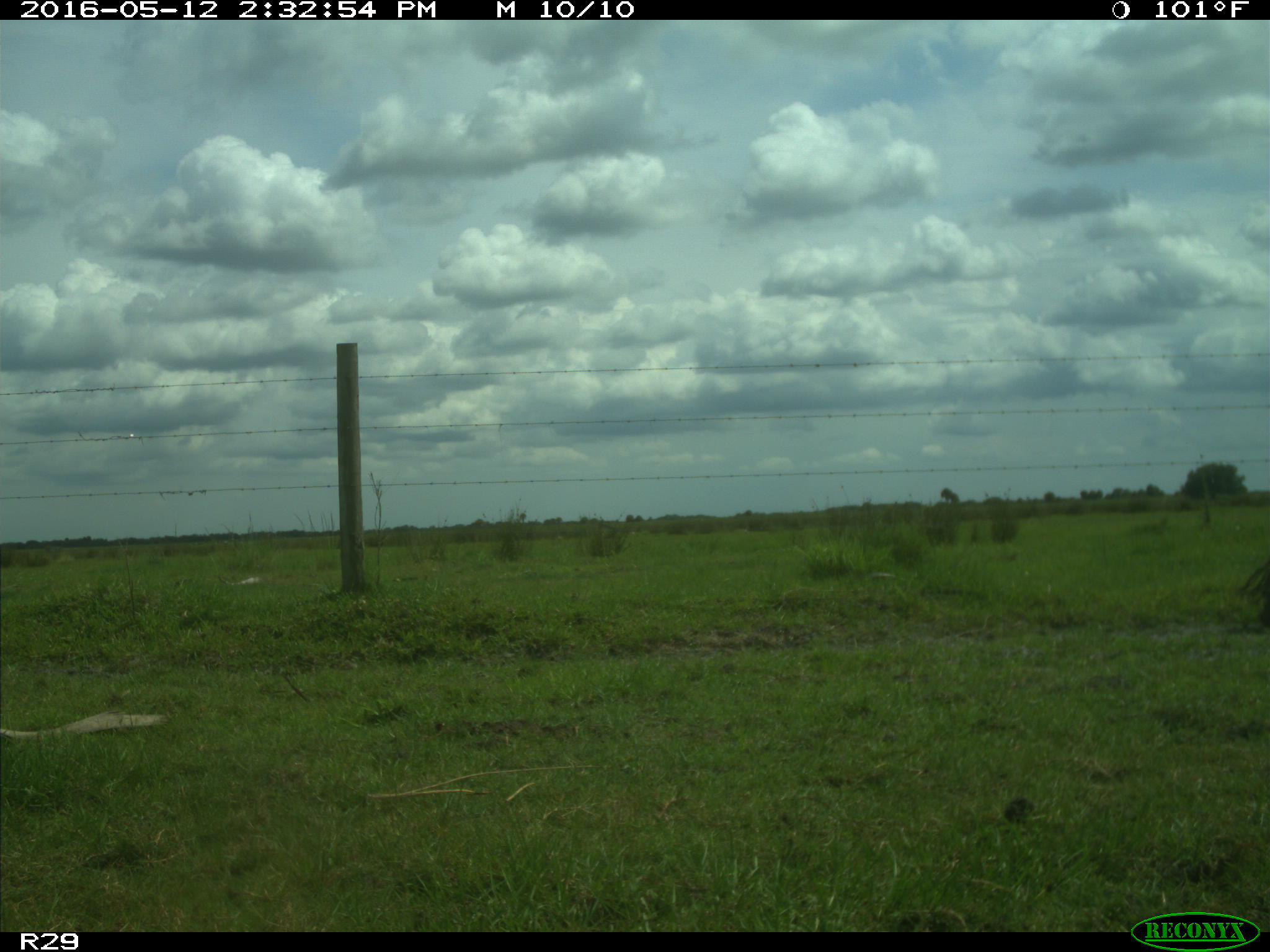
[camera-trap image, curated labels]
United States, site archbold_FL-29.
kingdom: Animalia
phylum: Chordata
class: Mammalia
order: Artiodactyla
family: Bovidae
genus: Bos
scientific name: Bos taurus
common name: domestic cow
Bos taurus (domestic cow).